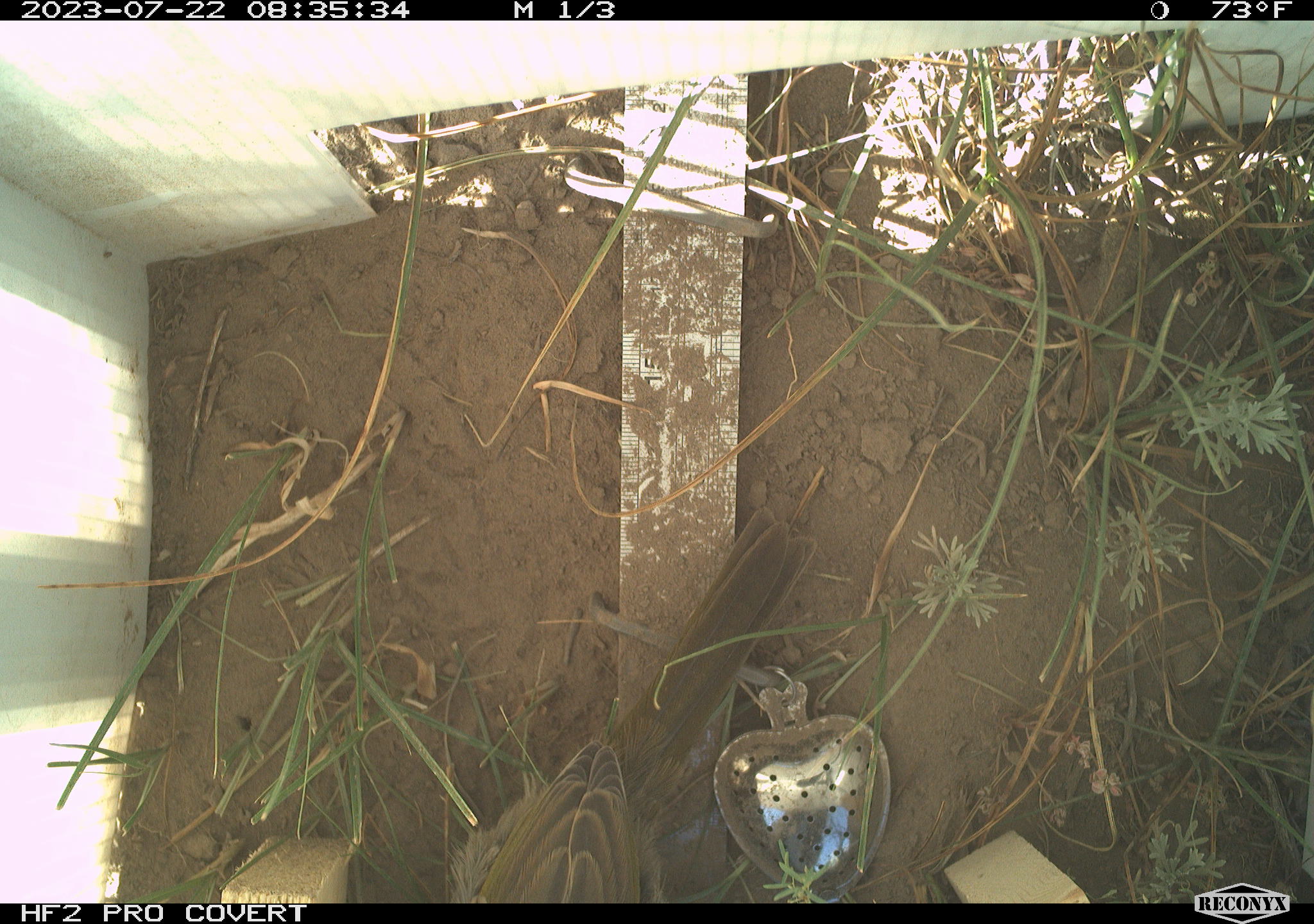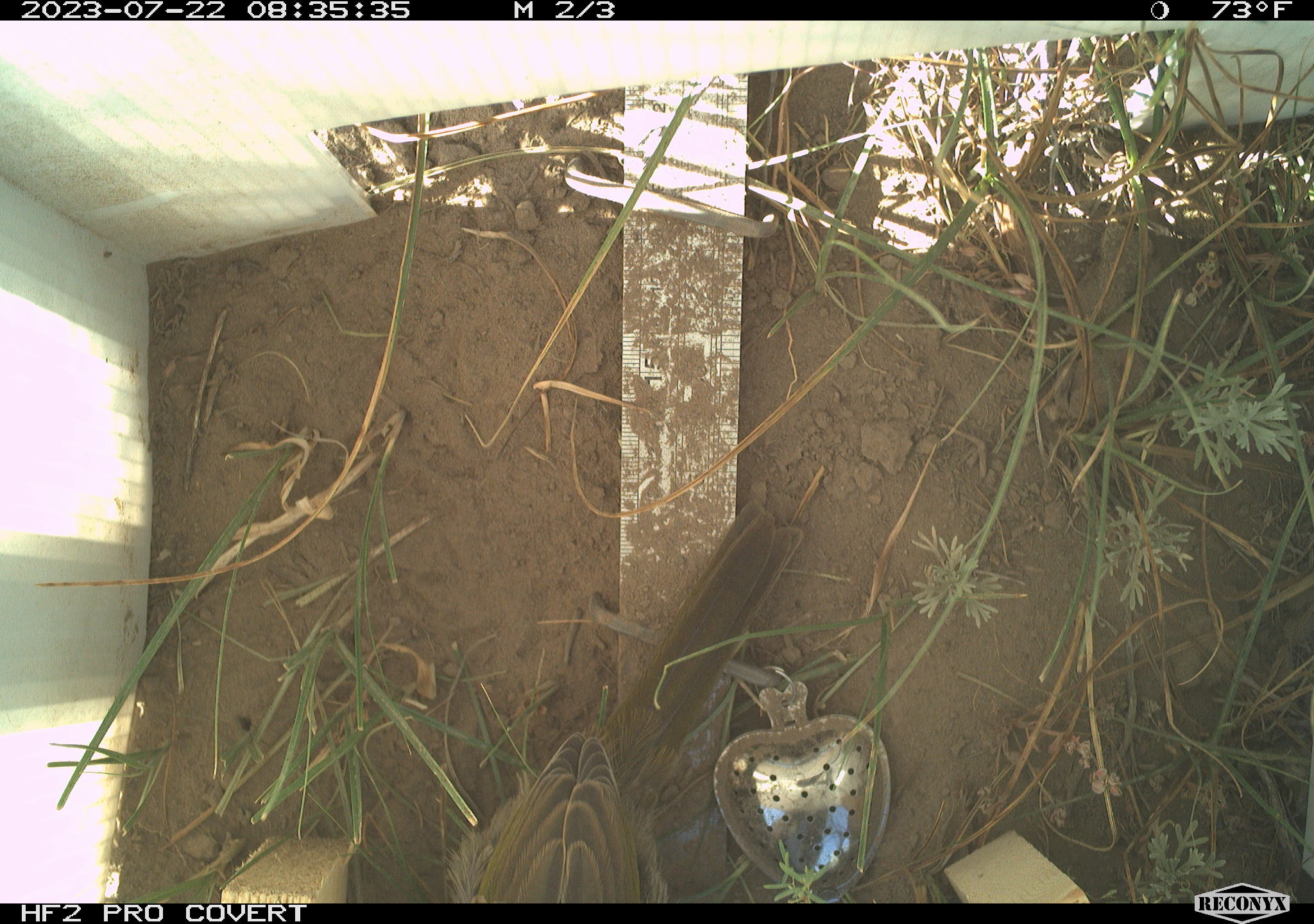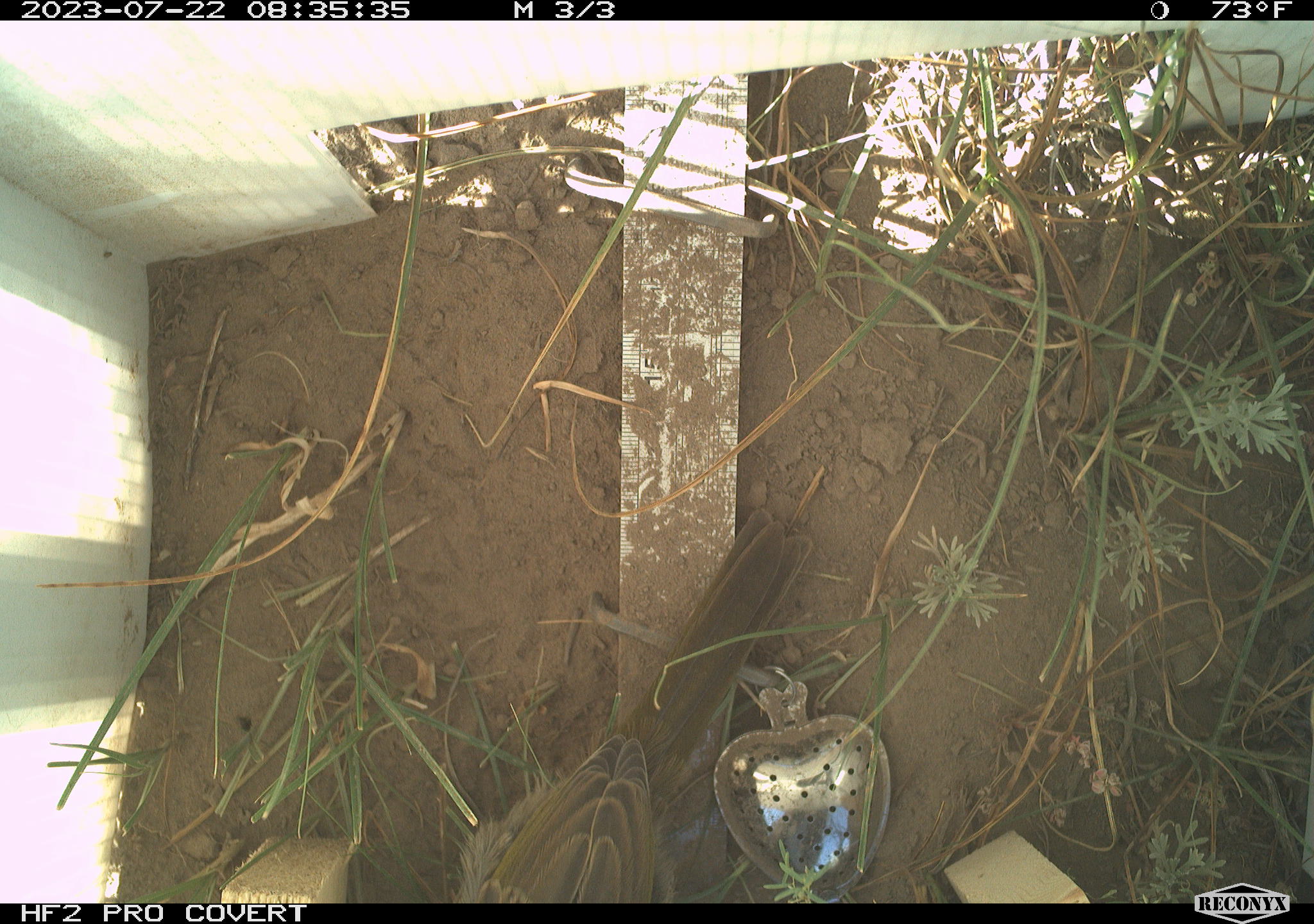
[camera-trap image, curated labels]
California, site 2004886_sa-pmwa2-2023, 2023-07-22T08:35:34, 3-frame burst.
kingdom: Animalia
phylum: Chordata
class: Aves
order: Passeriformes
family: Passerellidae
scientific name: Passerellidae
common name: new world sparrows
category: passerellidae family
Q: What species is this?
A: Passerellidae family (new world sparrows) (Passerellidae).